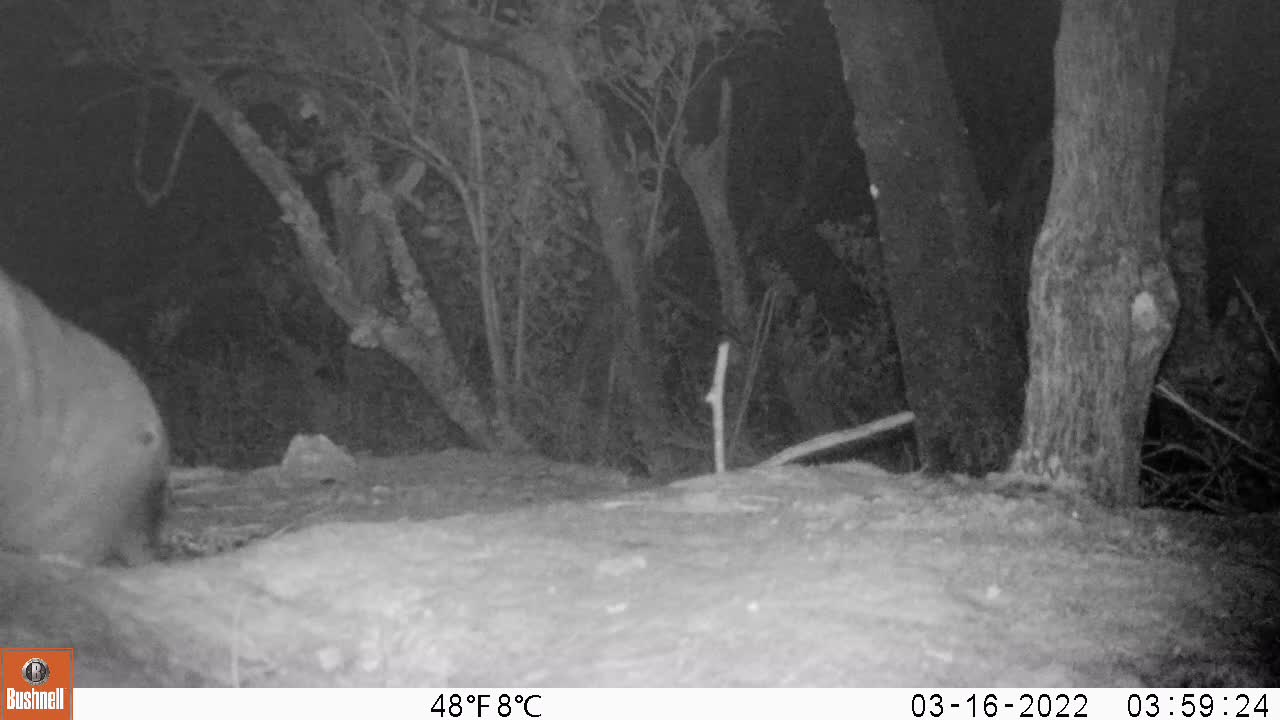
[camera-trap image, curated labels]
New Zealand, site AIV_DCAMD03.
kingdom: Animalia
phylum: Chordata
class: Mammalia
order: Carnivora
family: Otariidae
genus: Phocarctos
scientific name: Phocarctos hookeri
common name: new zealand sea lion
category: sealion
Sealion (new zealand sea lion) (Phocarctos hookeri).